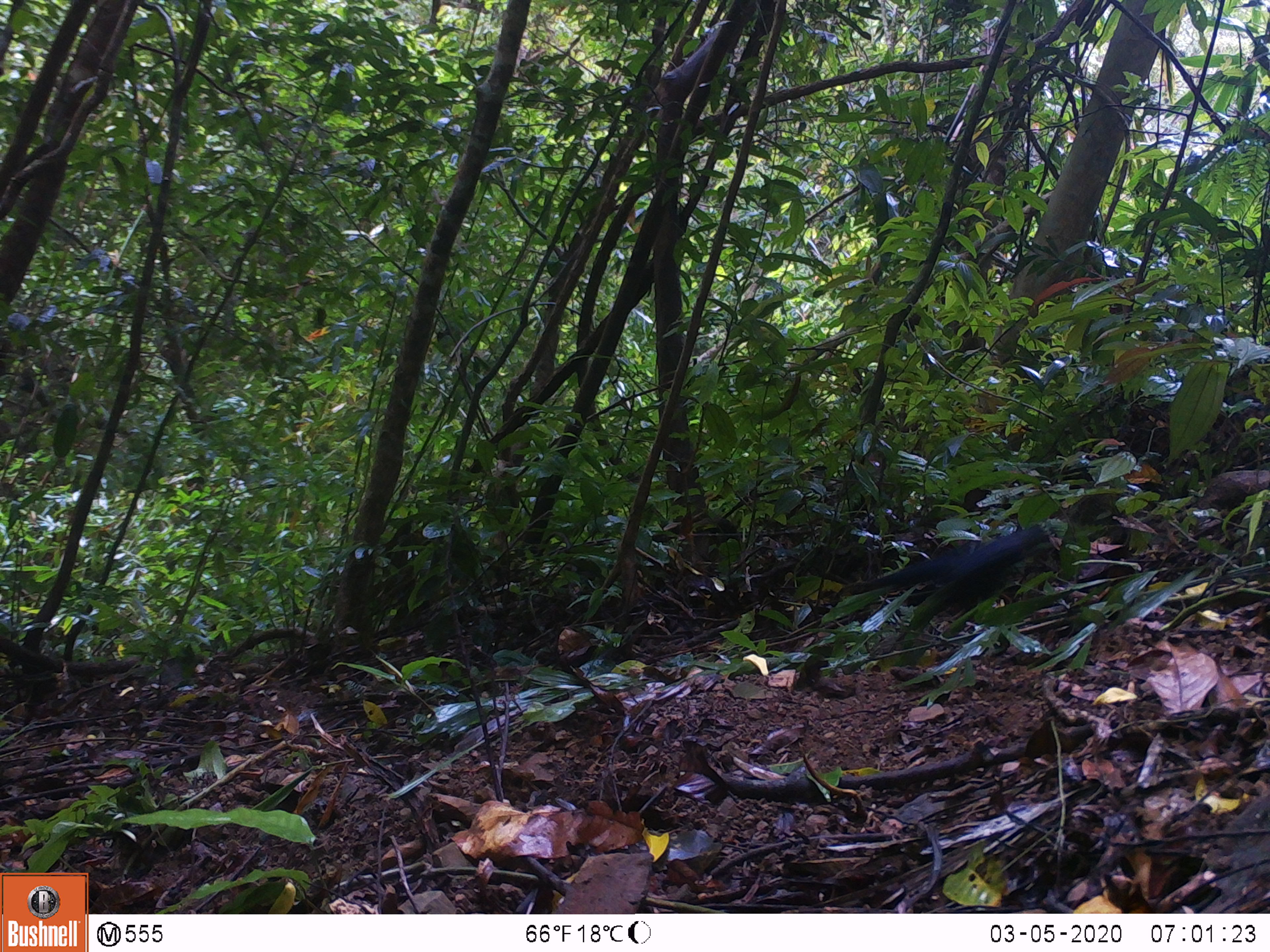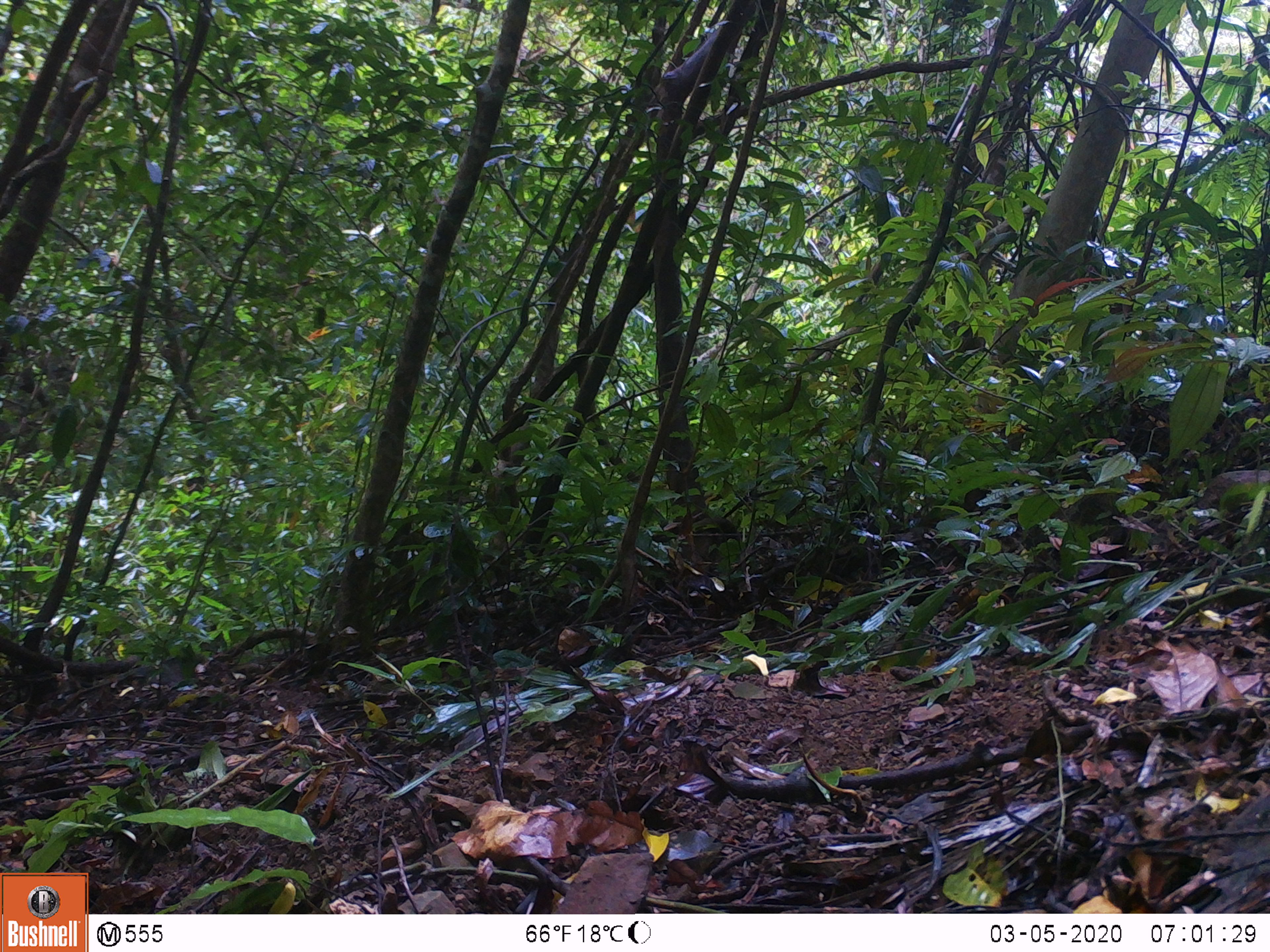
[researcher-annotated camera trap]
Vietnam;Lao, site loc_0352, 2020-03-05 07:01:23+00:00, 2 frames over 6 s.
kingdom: Animalia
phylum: Chordata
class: Aves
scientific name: Aves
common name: bird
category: unidentified bird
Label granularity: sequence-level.